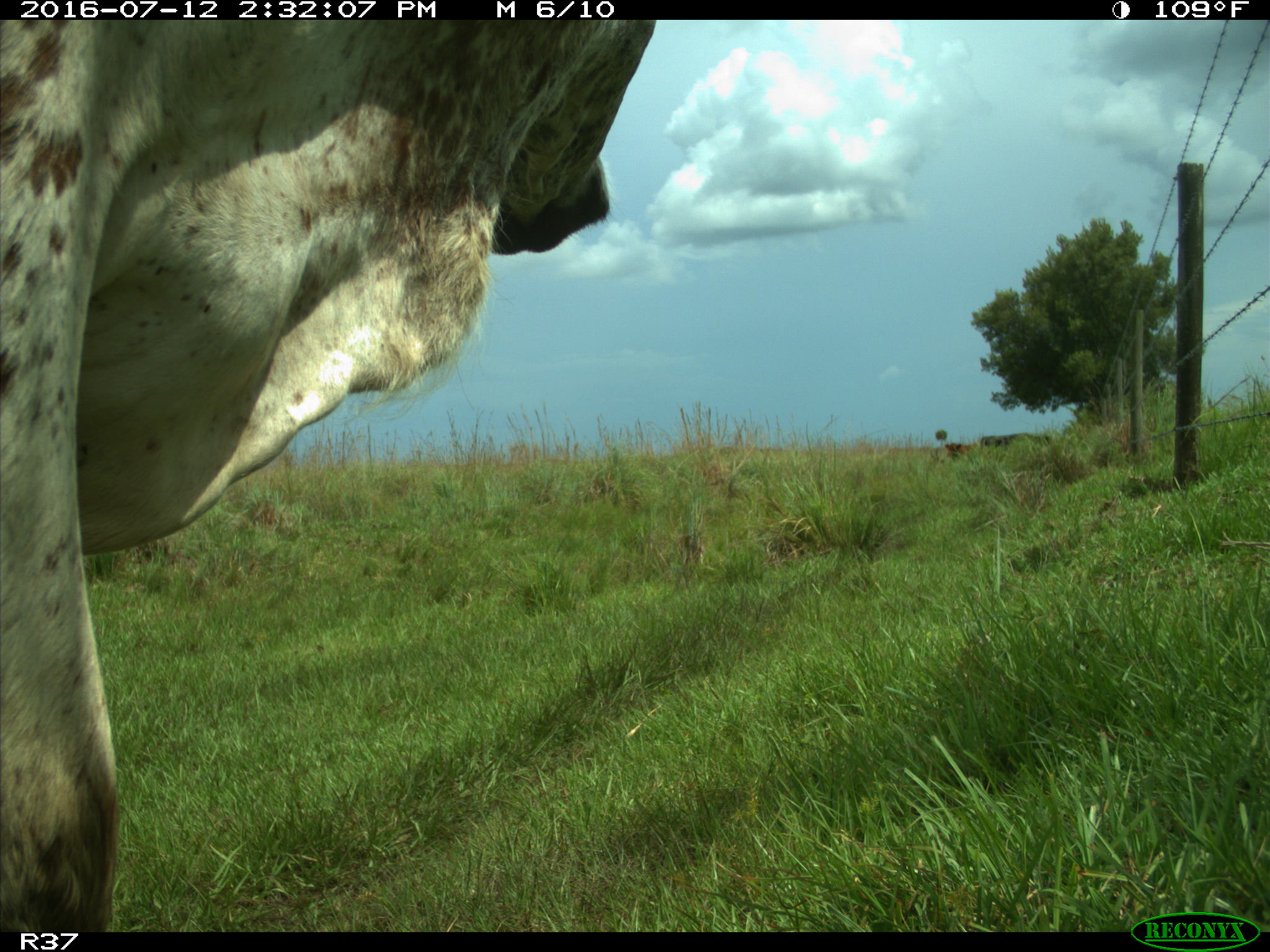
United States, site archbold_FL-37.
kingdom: Animalia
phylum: Chordata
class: Mammalia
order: Artiodactyla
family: Bovidae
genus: Bos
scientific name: Bos taurus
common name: domestic cow